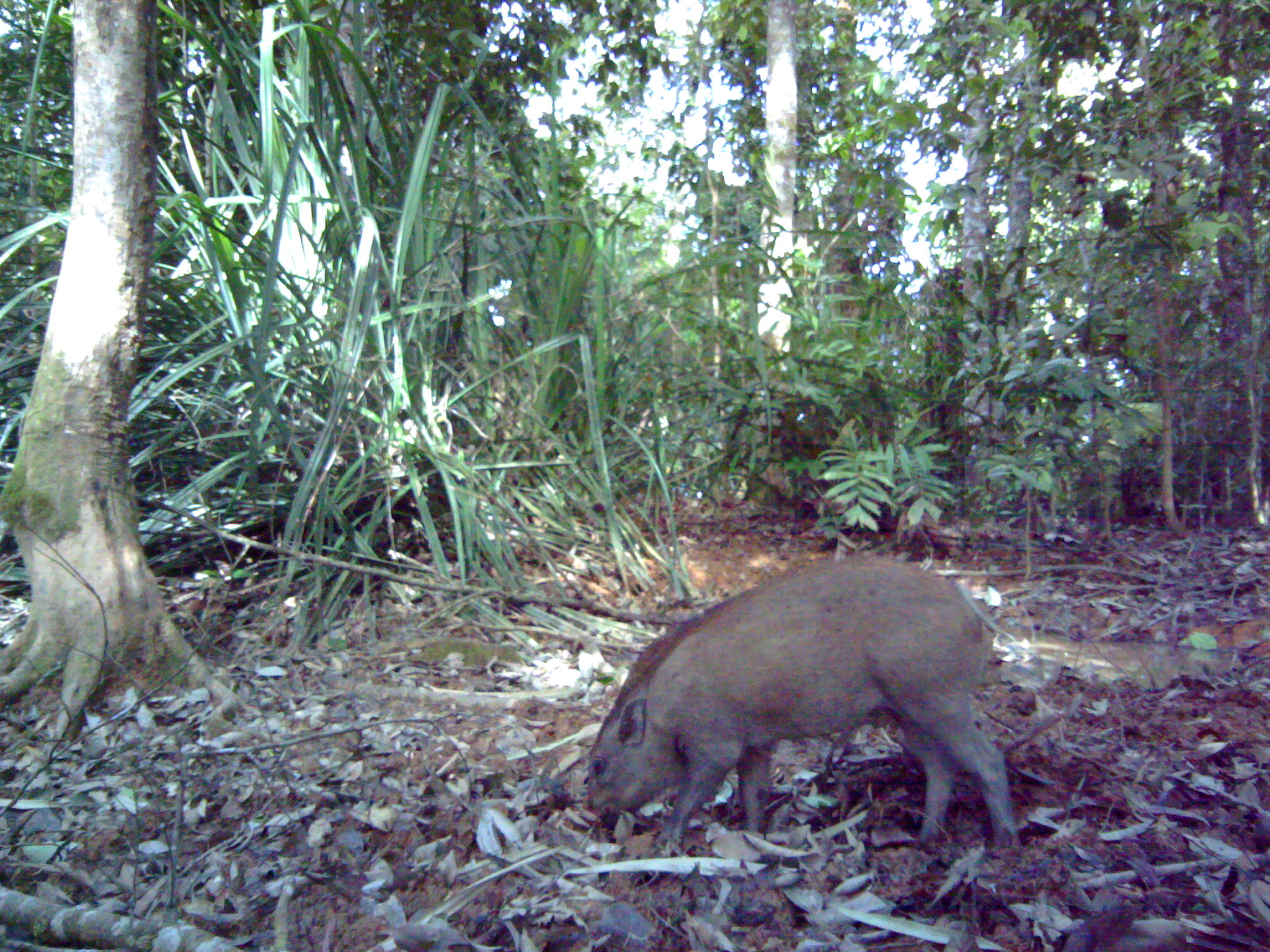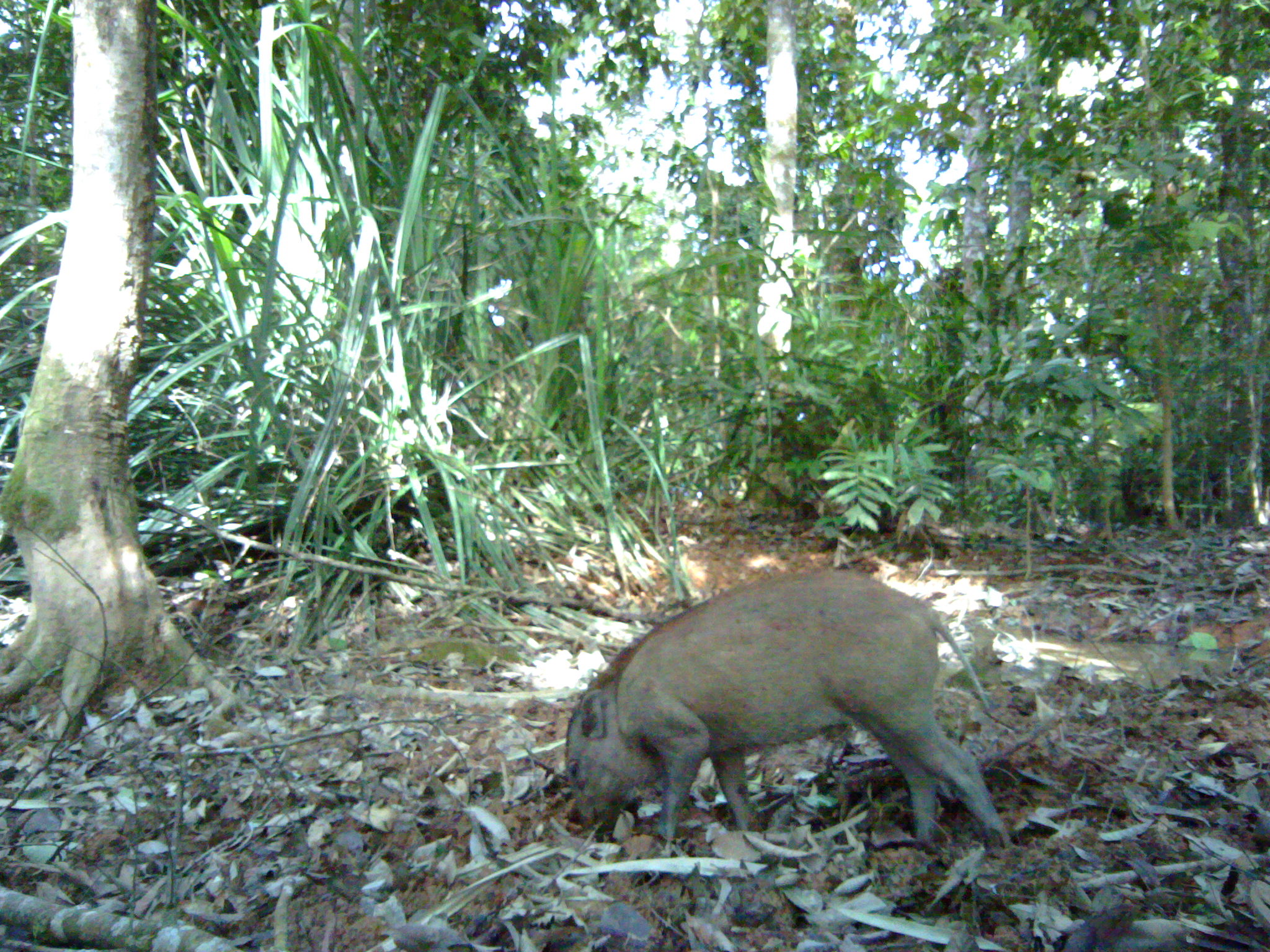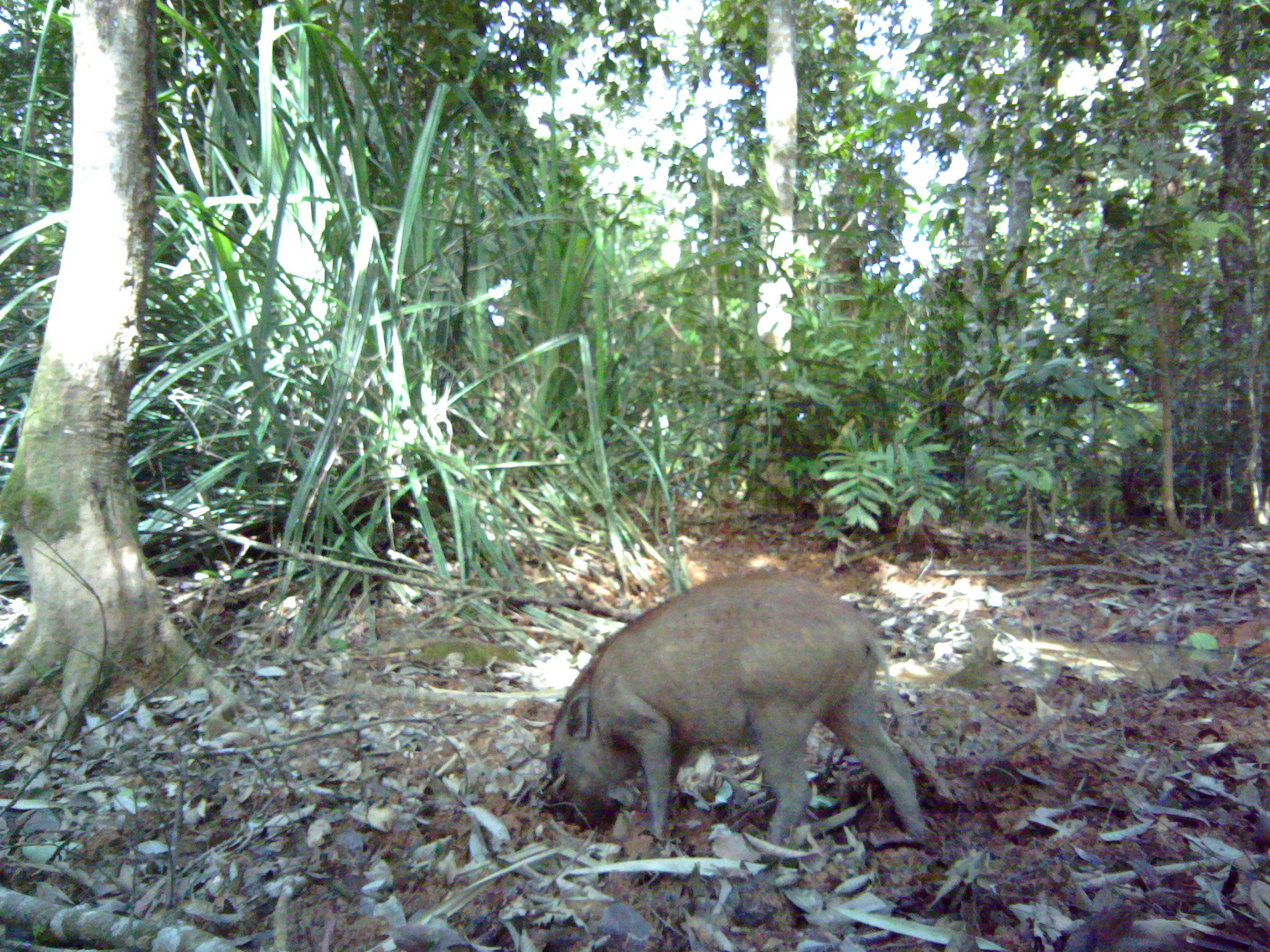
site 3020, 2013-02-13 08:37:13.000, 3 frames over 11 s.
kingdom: Animalia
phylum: Chordata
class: Mammalia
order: Artiodactyla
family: Suidae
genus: Sus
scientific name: Sus scrofa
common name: wild boar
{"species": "Sus scrofa (wild boar)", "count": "1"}